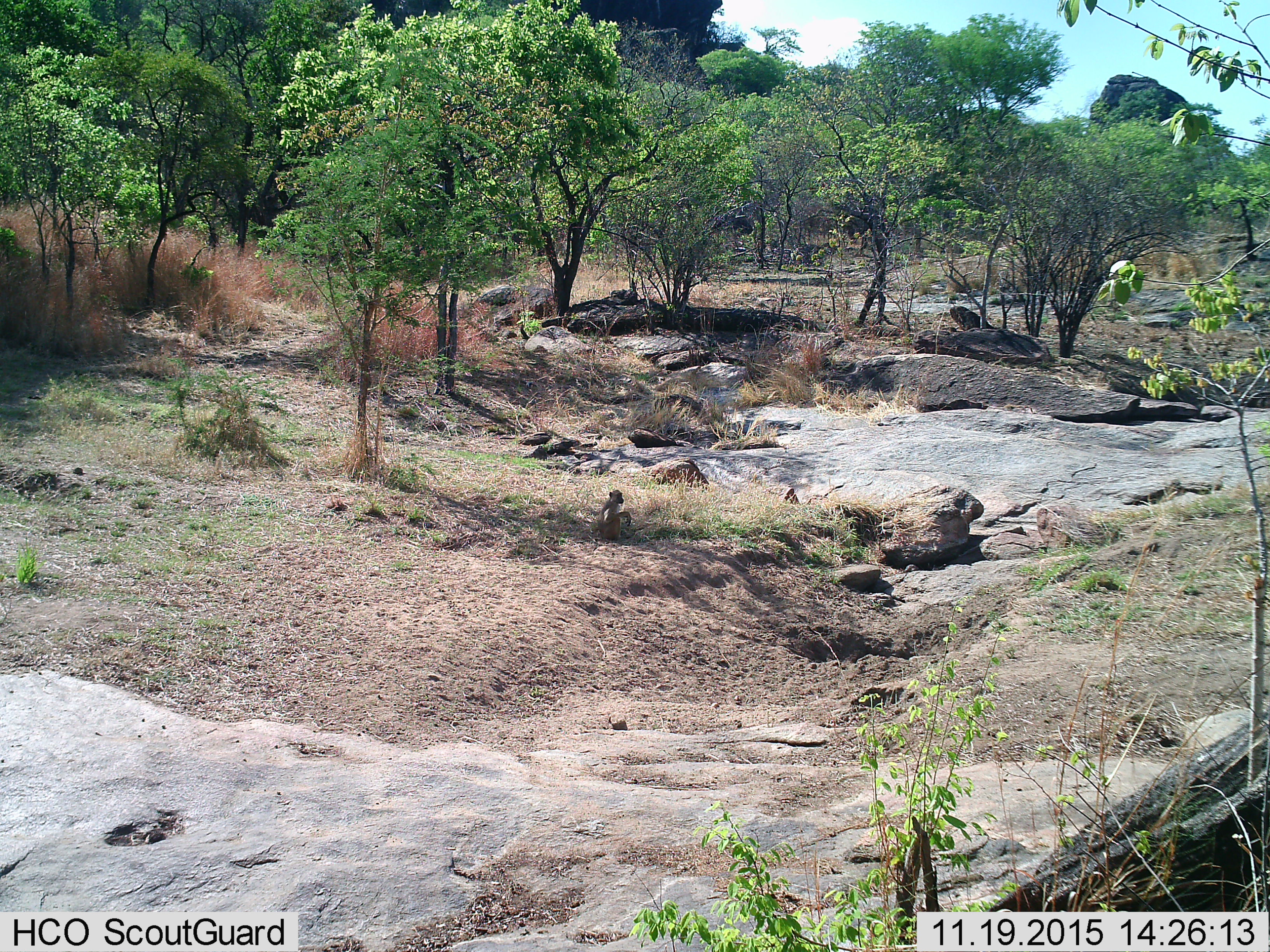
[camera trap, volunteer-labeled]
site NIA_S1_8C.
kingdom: Animalia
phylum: Chordata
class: Mammalia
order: Primates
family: Cercopithecidae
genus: Papio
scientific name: Papio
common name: baboon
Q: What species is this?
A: Baboon (Papio).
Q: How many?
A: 1.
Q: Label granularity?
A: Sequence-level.